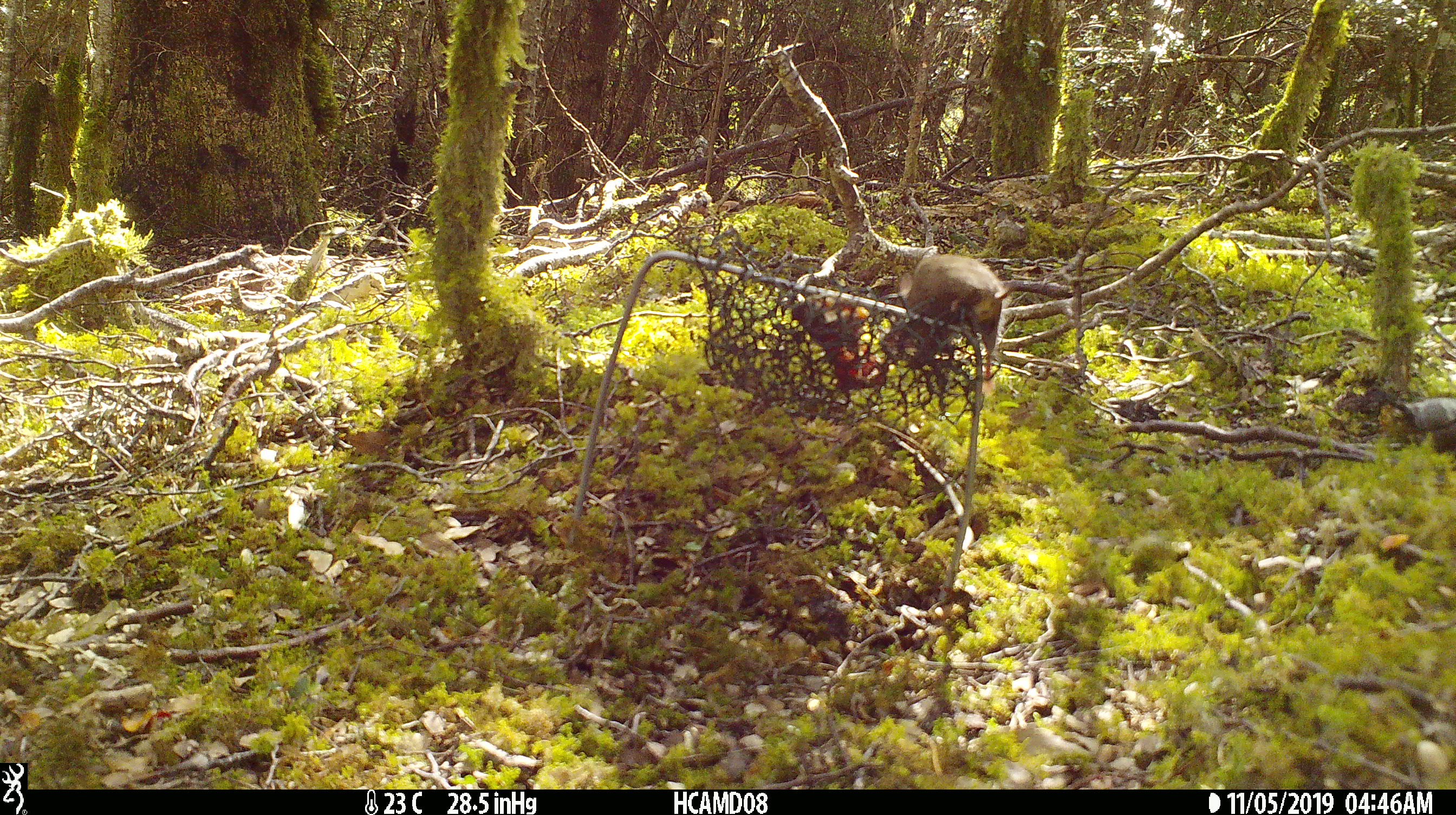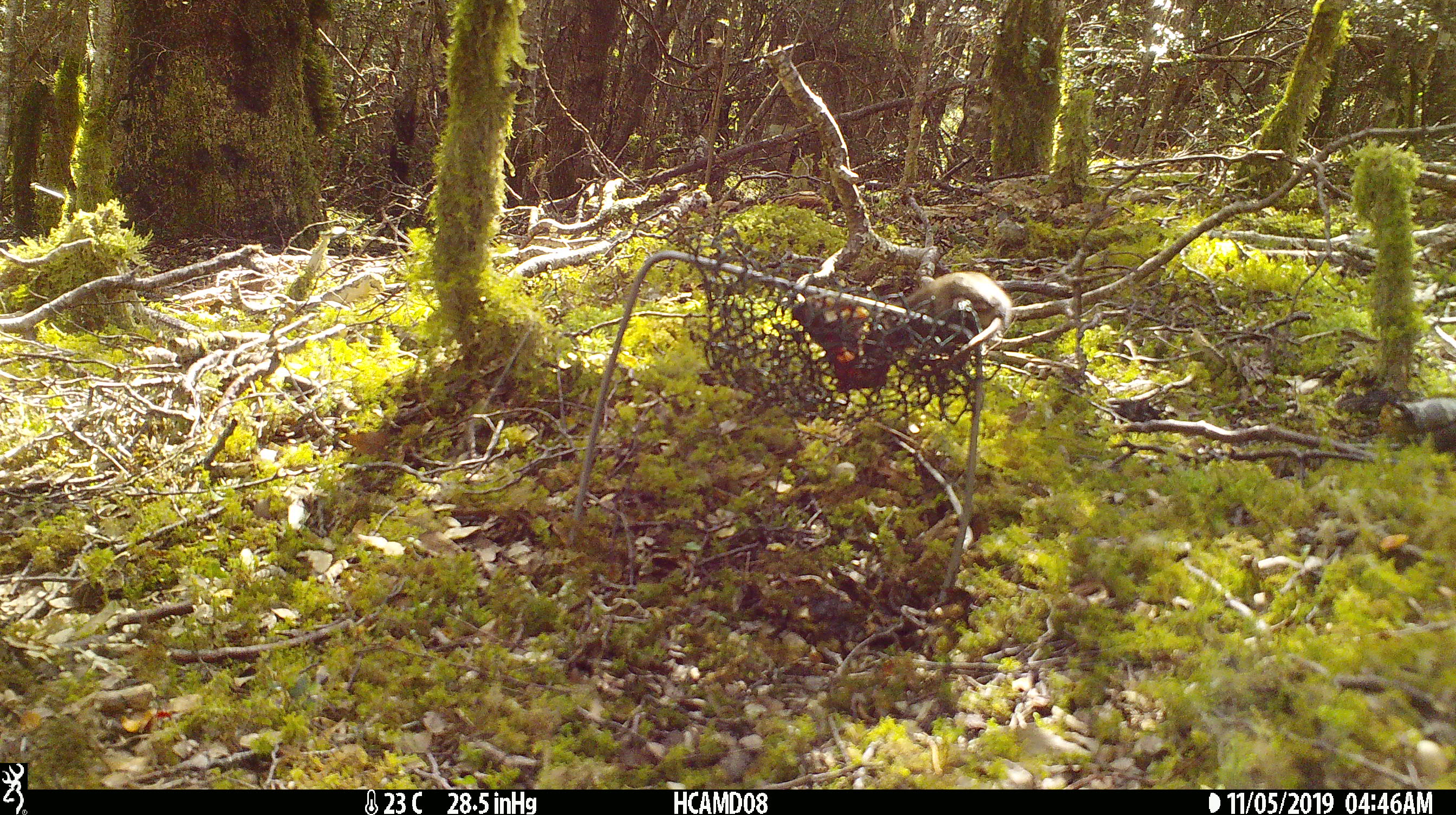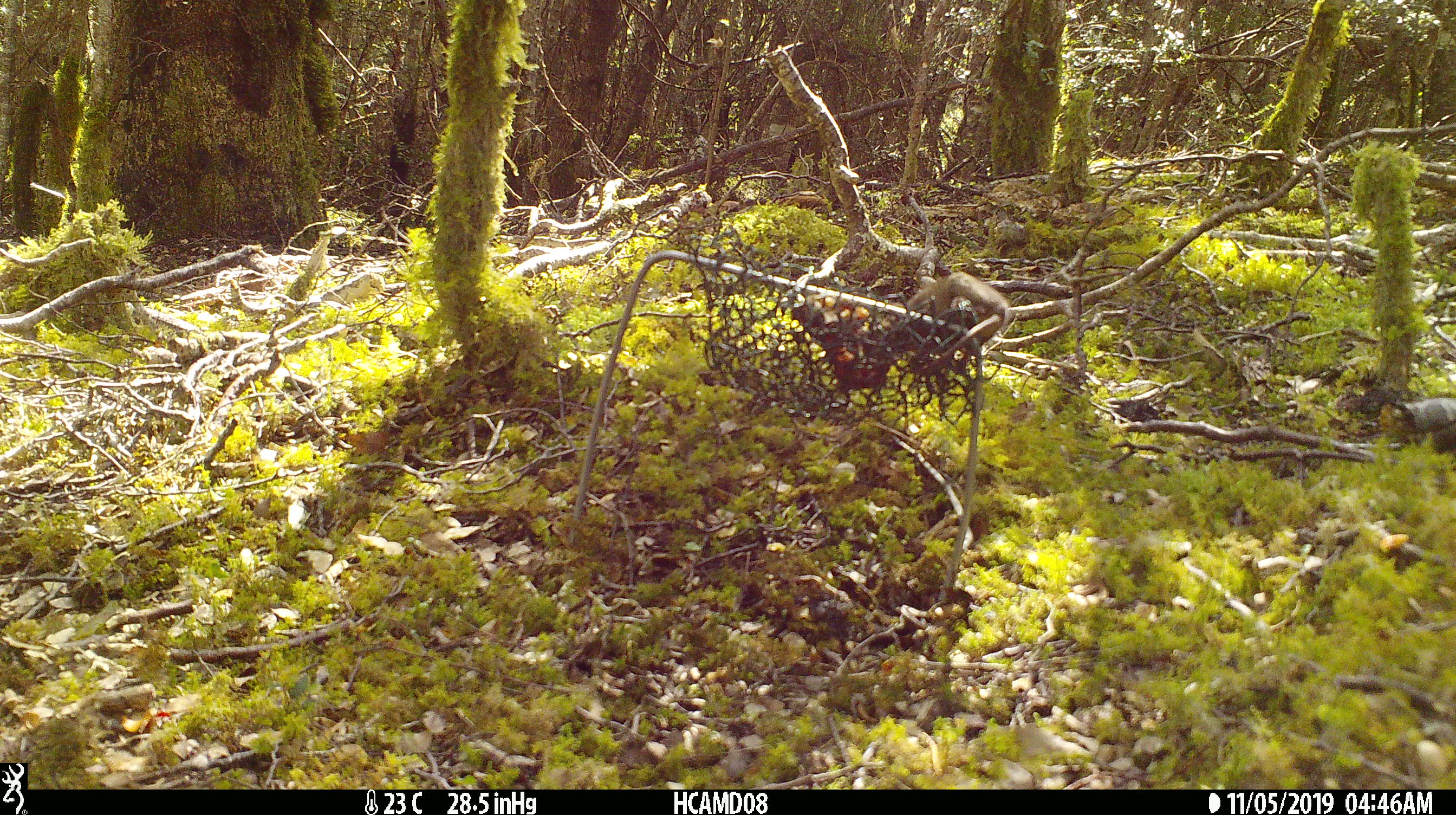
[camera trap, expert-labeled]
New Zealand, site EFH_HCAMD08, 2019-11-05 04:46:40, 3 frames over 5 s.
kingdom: Animalia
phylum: Chordata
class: Mammalia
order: Rodentia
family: Muridae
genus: Mus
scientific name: Mus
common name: mouse